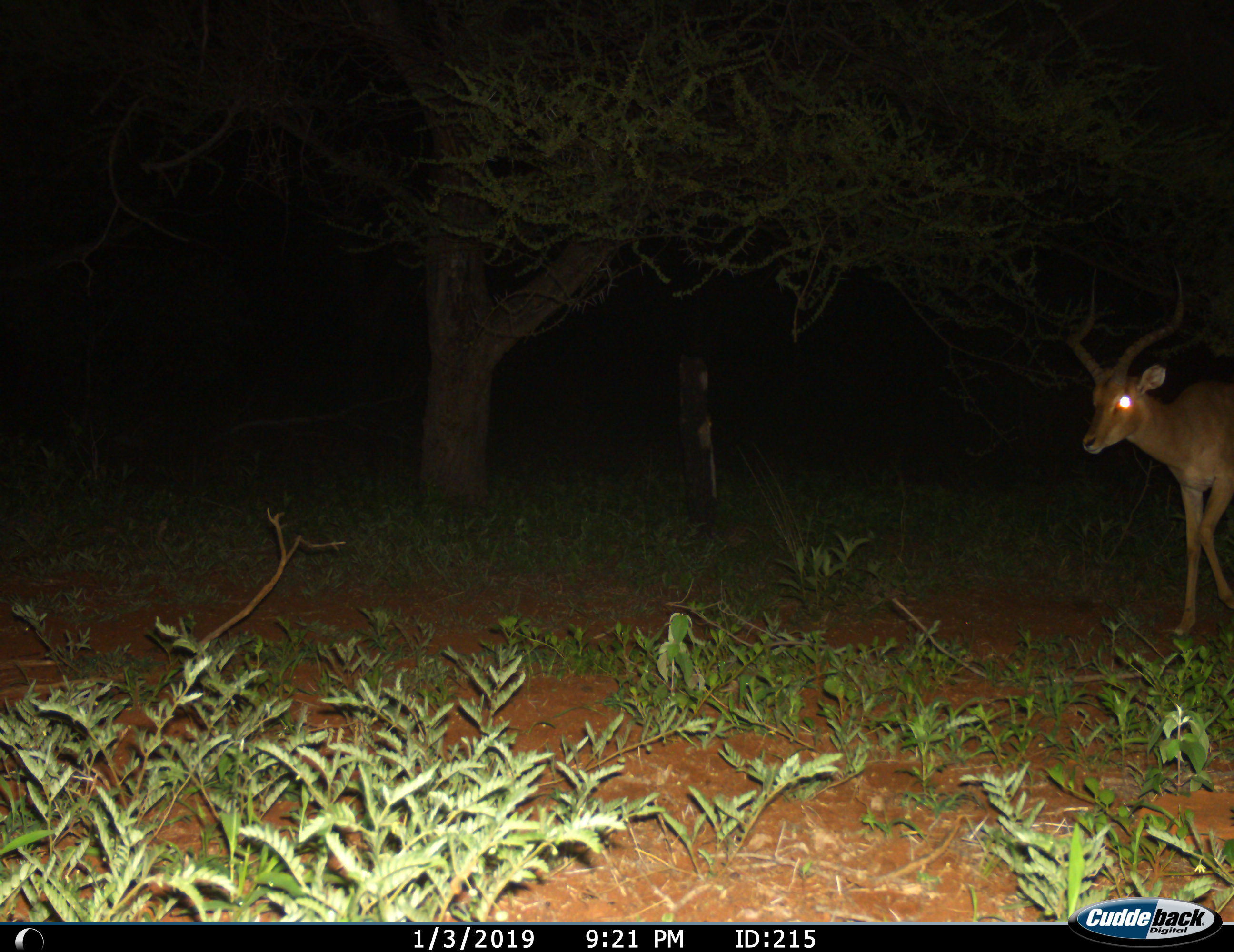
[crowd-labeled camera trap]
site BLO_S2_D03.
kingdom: Animalia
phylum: Chordata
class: Mammalia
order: Artiodactyla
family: Bovidae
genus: Aepyceros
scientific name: Aepyceros melampus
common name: impala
Impala (Aepyceros melampus), count 1. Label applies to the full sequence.